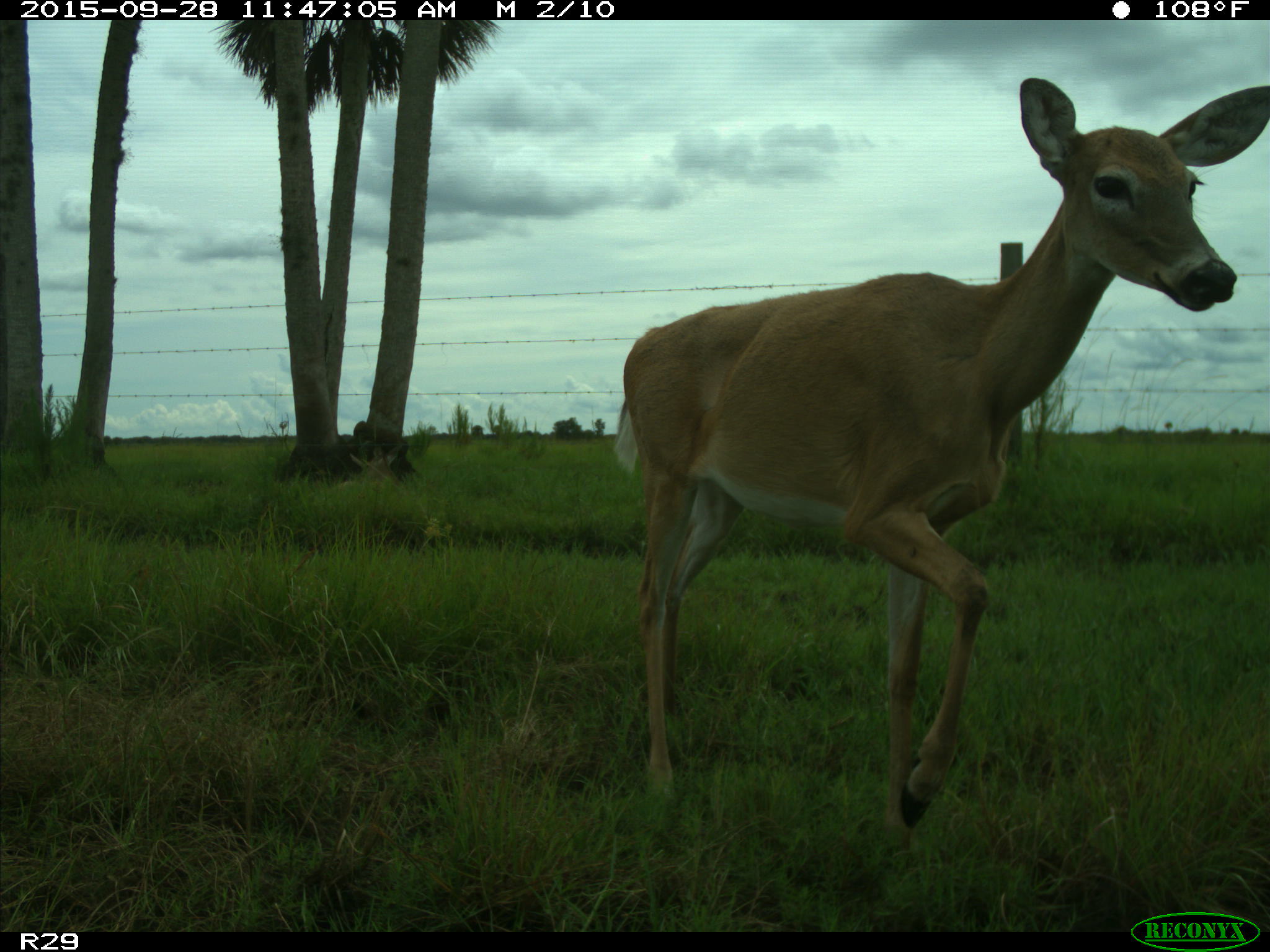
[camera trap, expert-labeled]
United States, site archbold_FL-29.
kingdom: Animalia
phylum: Chordata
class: Mammalia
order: Artiodactyla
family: Cervidae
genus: Odocoileus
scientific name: Odocoileus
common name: deer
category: unidentified deer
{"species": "unidentified deer (deer) (Odocoileus)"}